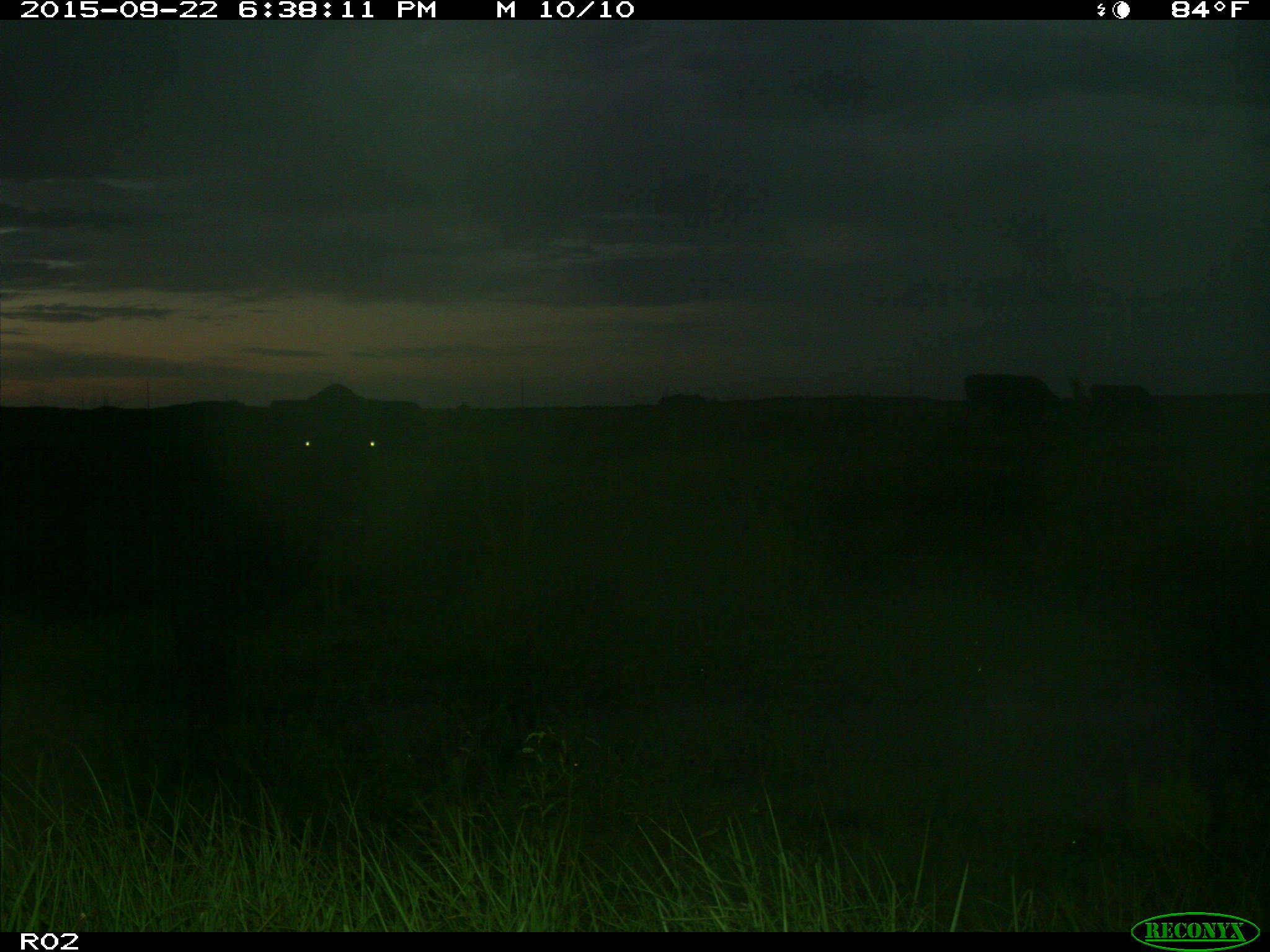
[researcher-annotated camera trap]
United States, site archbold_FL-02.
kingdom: Animalia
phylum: Chordata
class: Mammalia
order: Artiodactyla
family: Bovidae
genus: Bos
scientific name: Bos taurus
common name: domestic cow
Bos taurus (domestic cow).